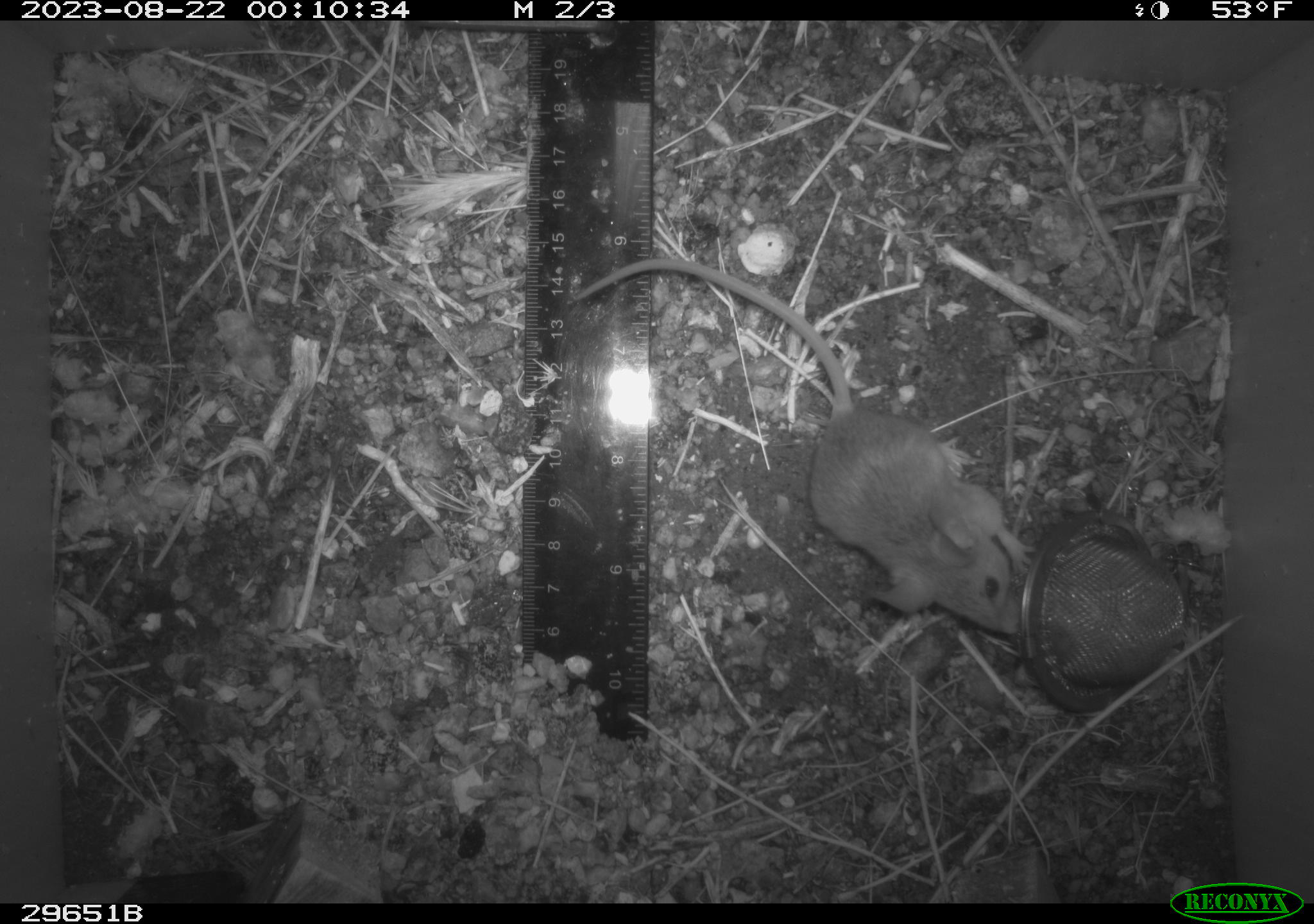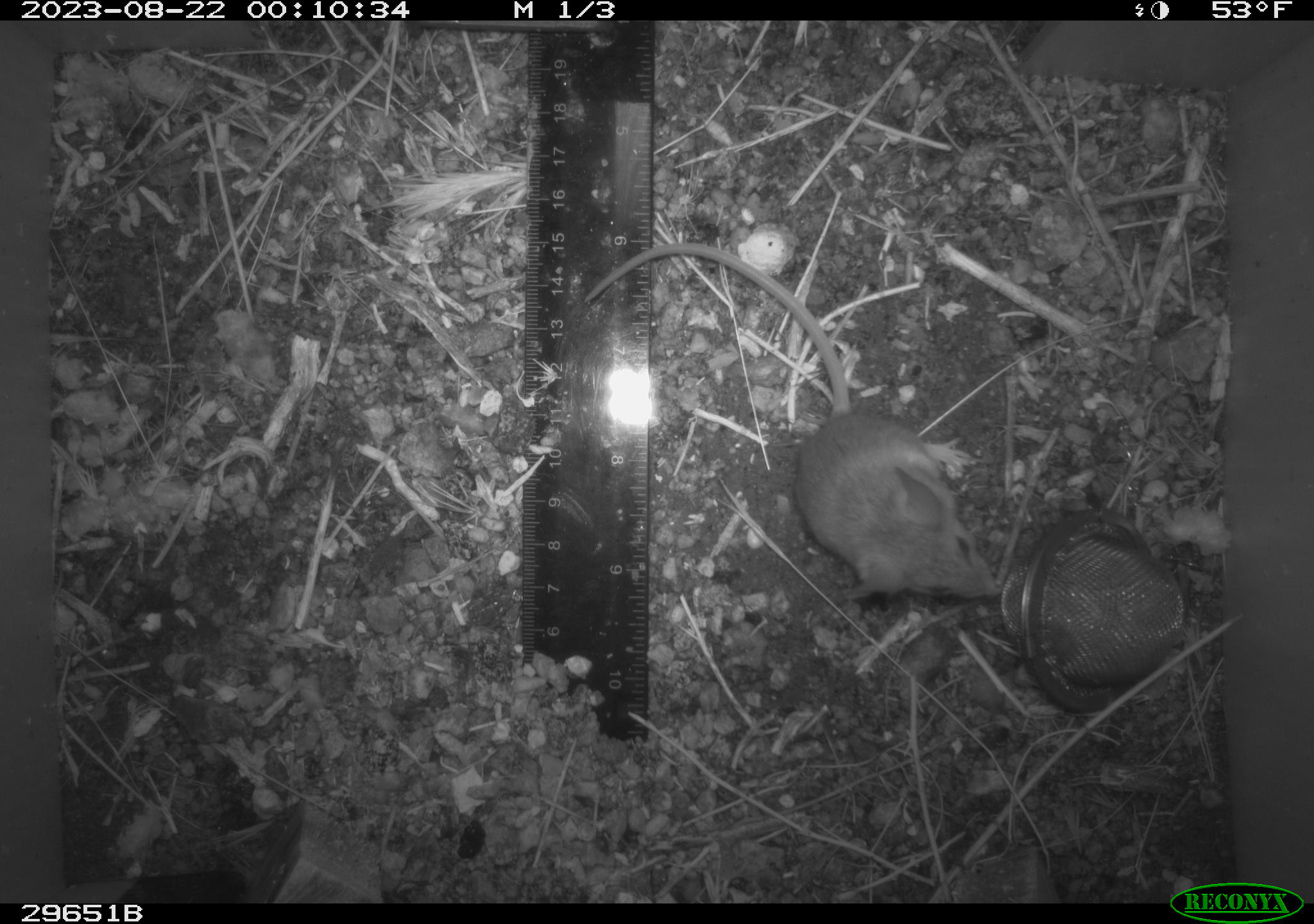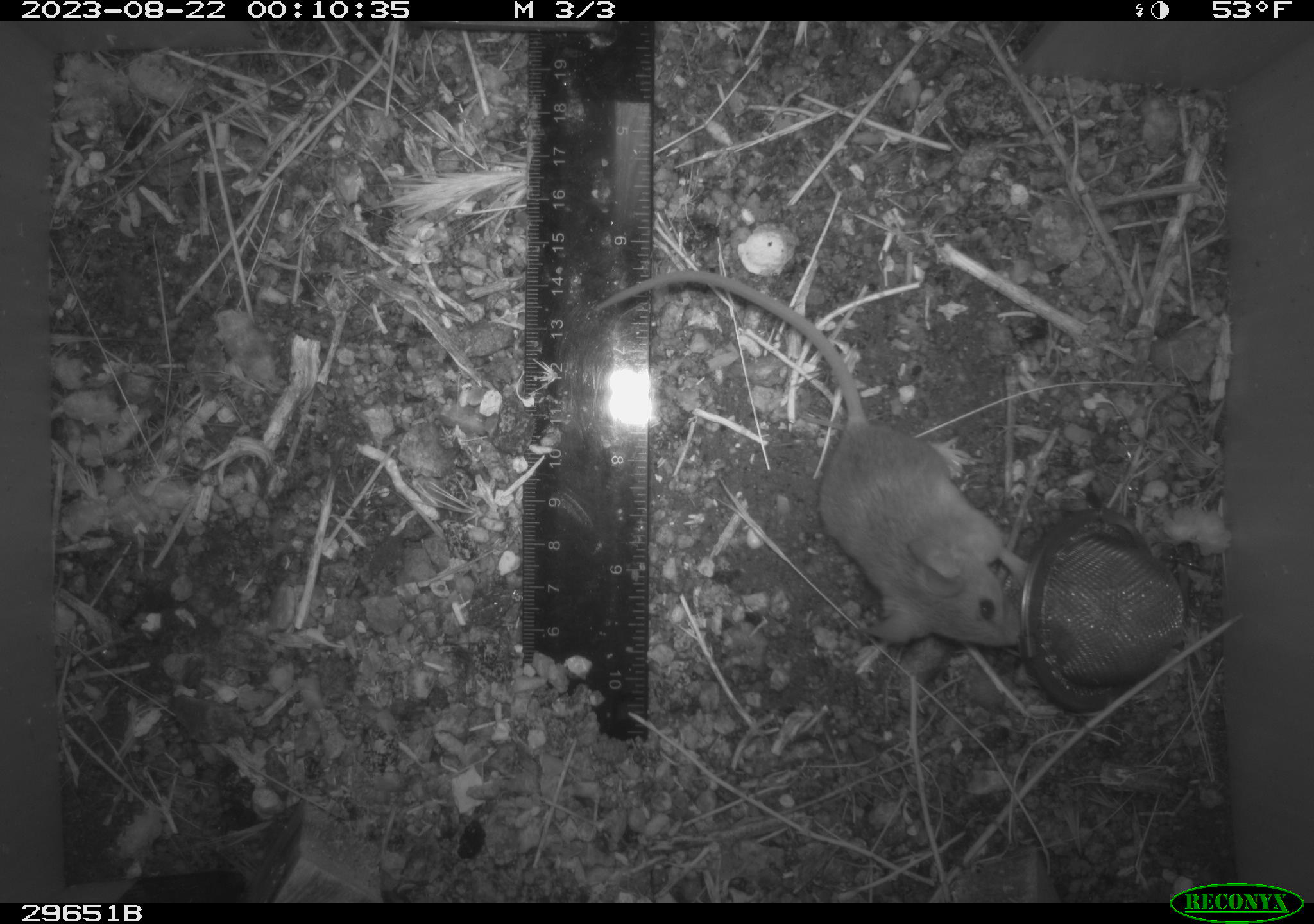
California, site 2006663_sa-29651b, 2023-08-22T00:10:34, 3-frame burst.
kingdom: Animalia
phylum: Chordata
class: Mammalia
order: Rodentia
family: Heteromyidae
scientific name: Heteromyidae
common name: kangaroo rats and pocket mice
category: heteromyidae family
Heteromyidae family (kangaroo rats and pocket mice) (Heteromyidae).